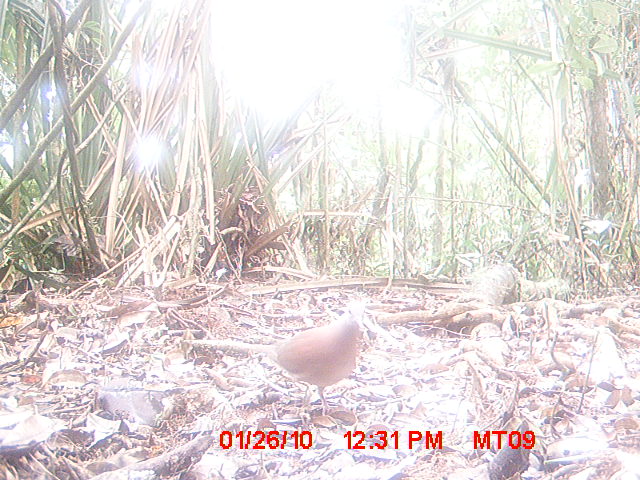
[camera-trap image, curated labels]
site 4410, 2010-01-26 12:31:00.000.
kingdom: Animalia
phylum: Chordata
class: Aves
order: Columbiformes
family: Columbidae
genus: Streptopelia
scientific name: Streptopelia picturata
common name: malagasy turtle dove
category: nesoenas picturata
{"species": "nesoenas picturata (malagasy turtle dove) (Streptopelia picturata)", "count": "1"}